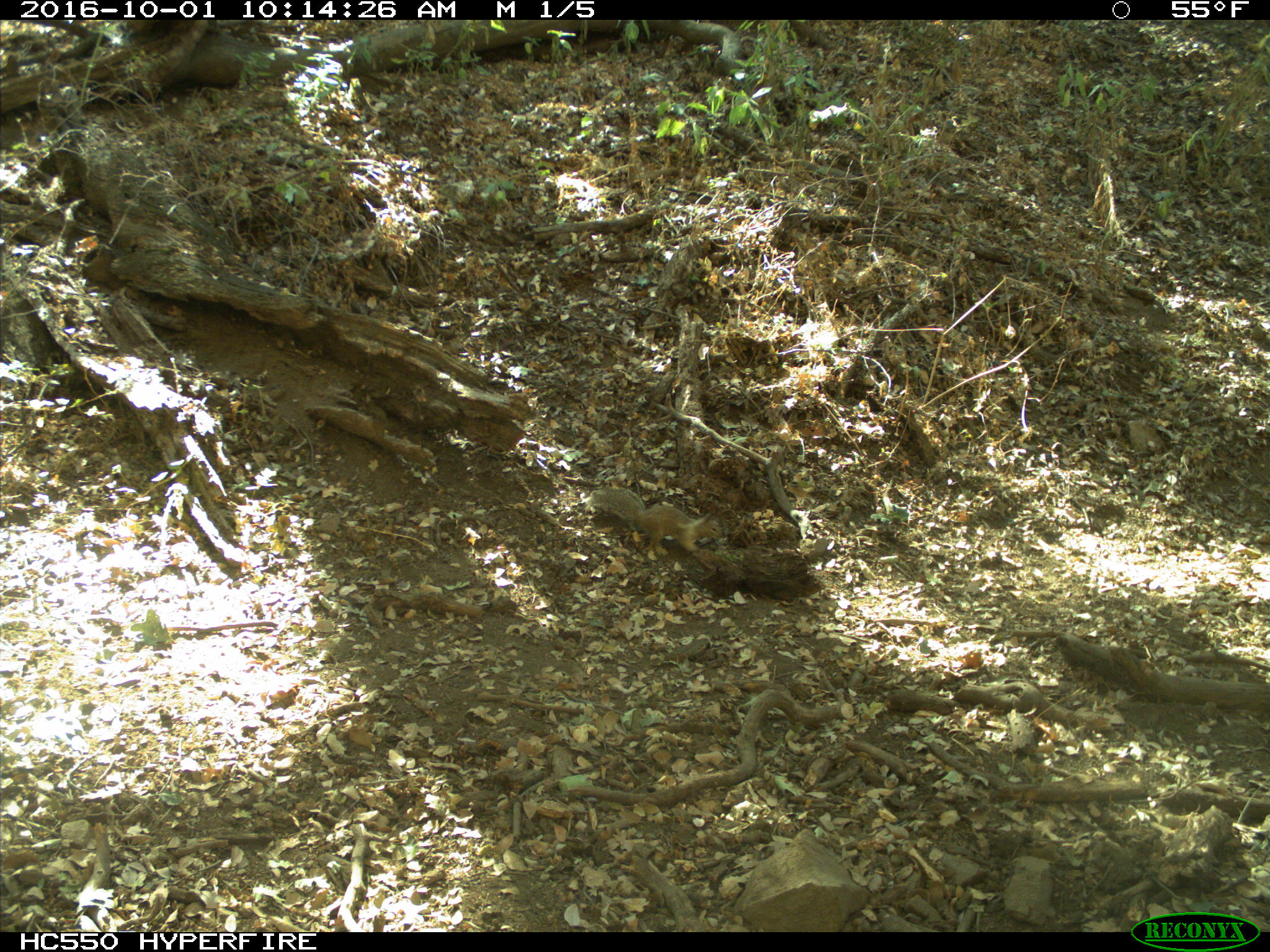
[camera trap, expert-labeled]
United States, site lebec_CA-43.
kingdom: Animalia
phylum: Chordata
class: Mammalia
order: Rodentia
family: Sciuridae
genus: Otospermophilus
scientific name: Otospermophilus beecheyi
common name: california ground squirrel